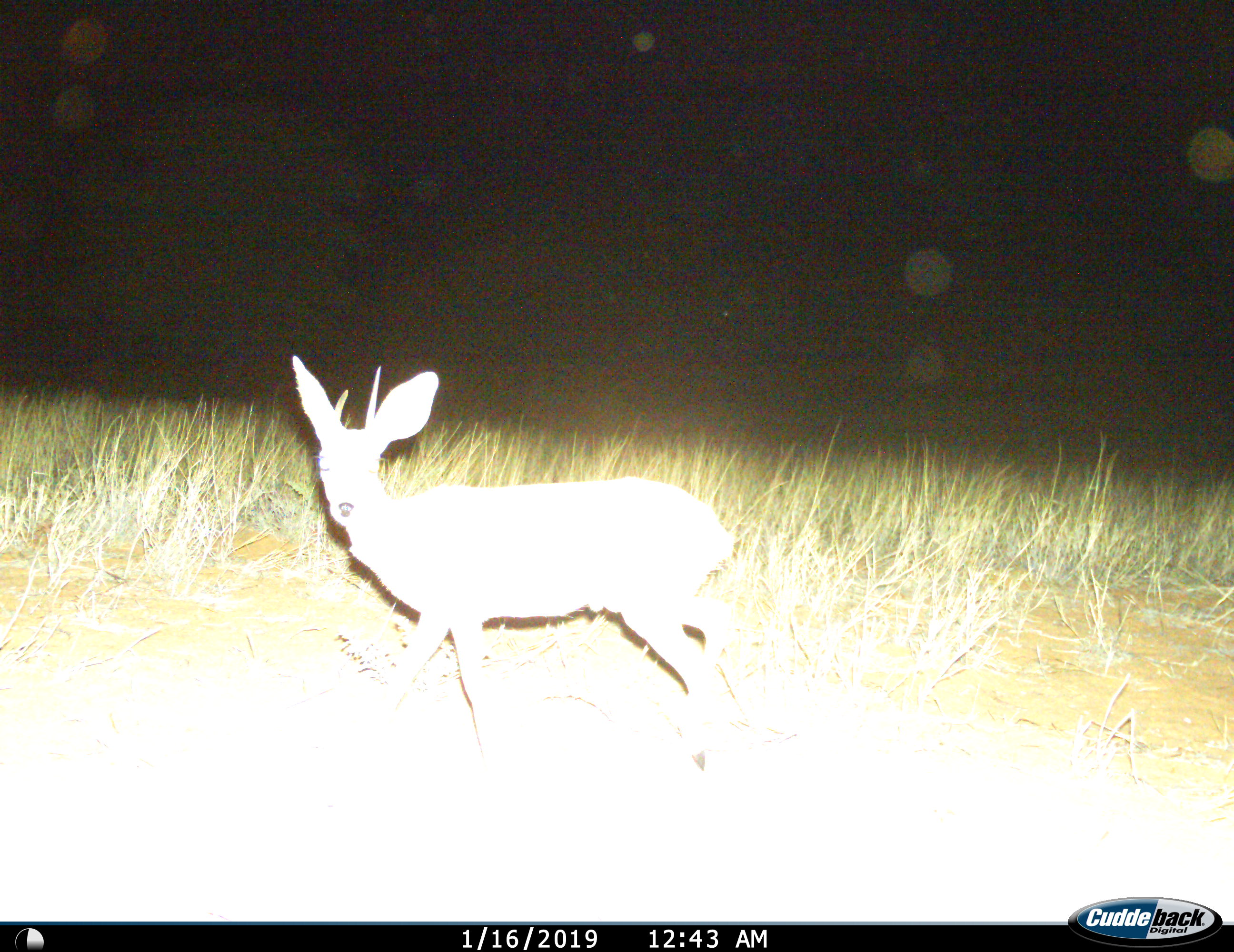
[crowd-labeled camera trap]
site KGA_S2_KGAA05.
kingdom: Animalia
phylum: Chordata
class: Mammalia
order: Artiodactyla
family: Bovidae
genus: Raphicerus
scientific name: Raphicerus campestris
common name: steenbok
Steenbok (Raphicerus campestris), count 1. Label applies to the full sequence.